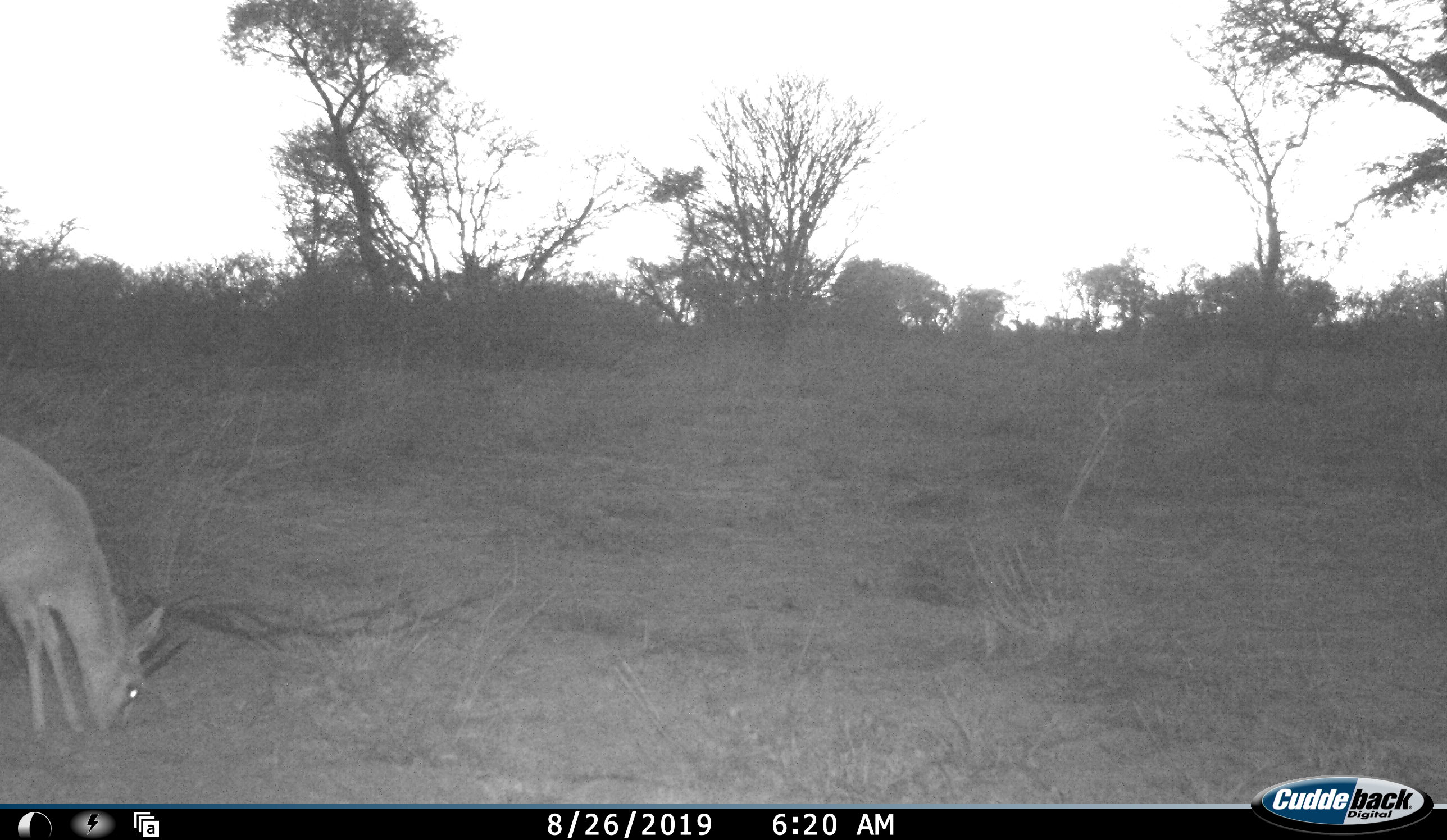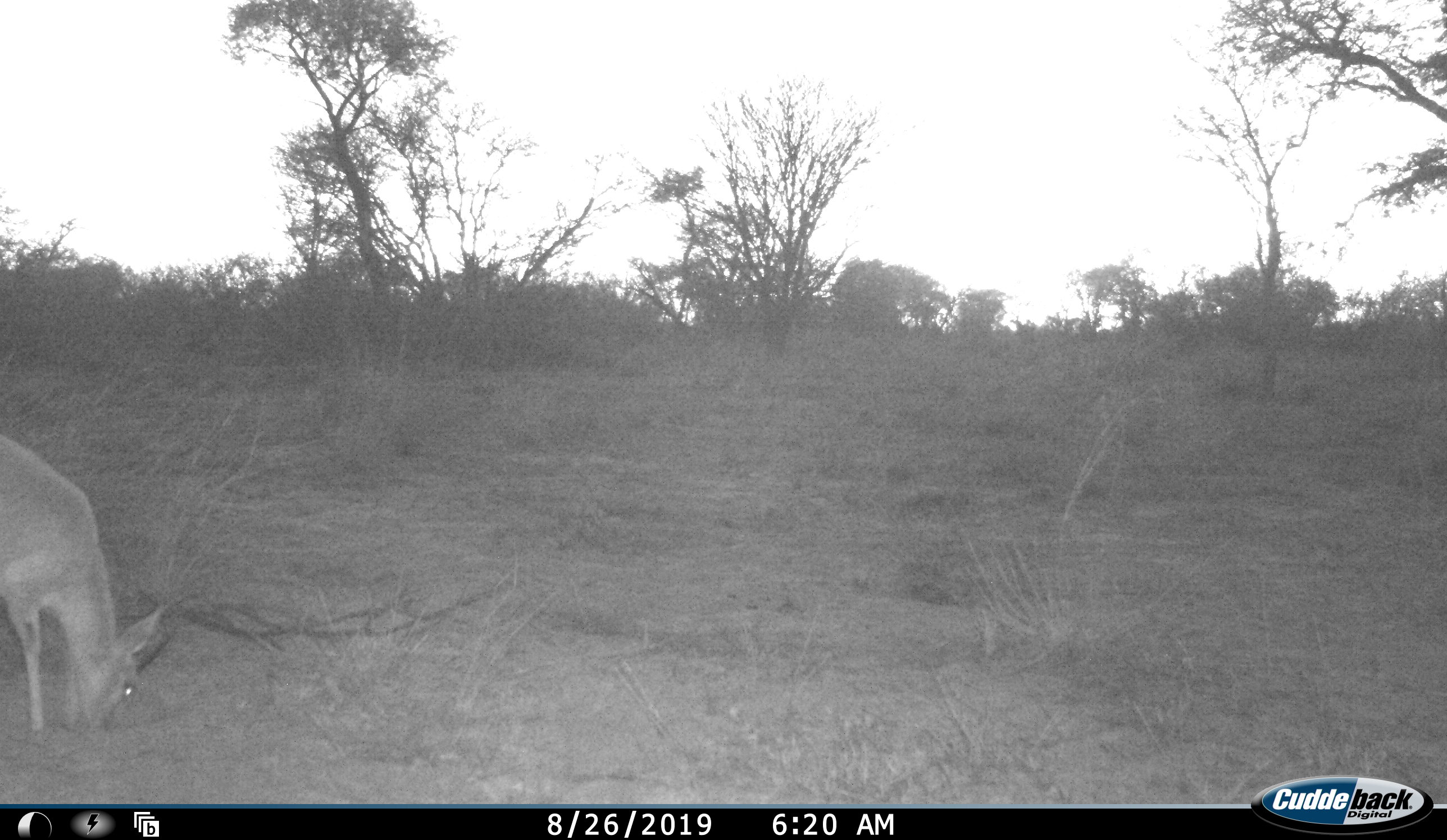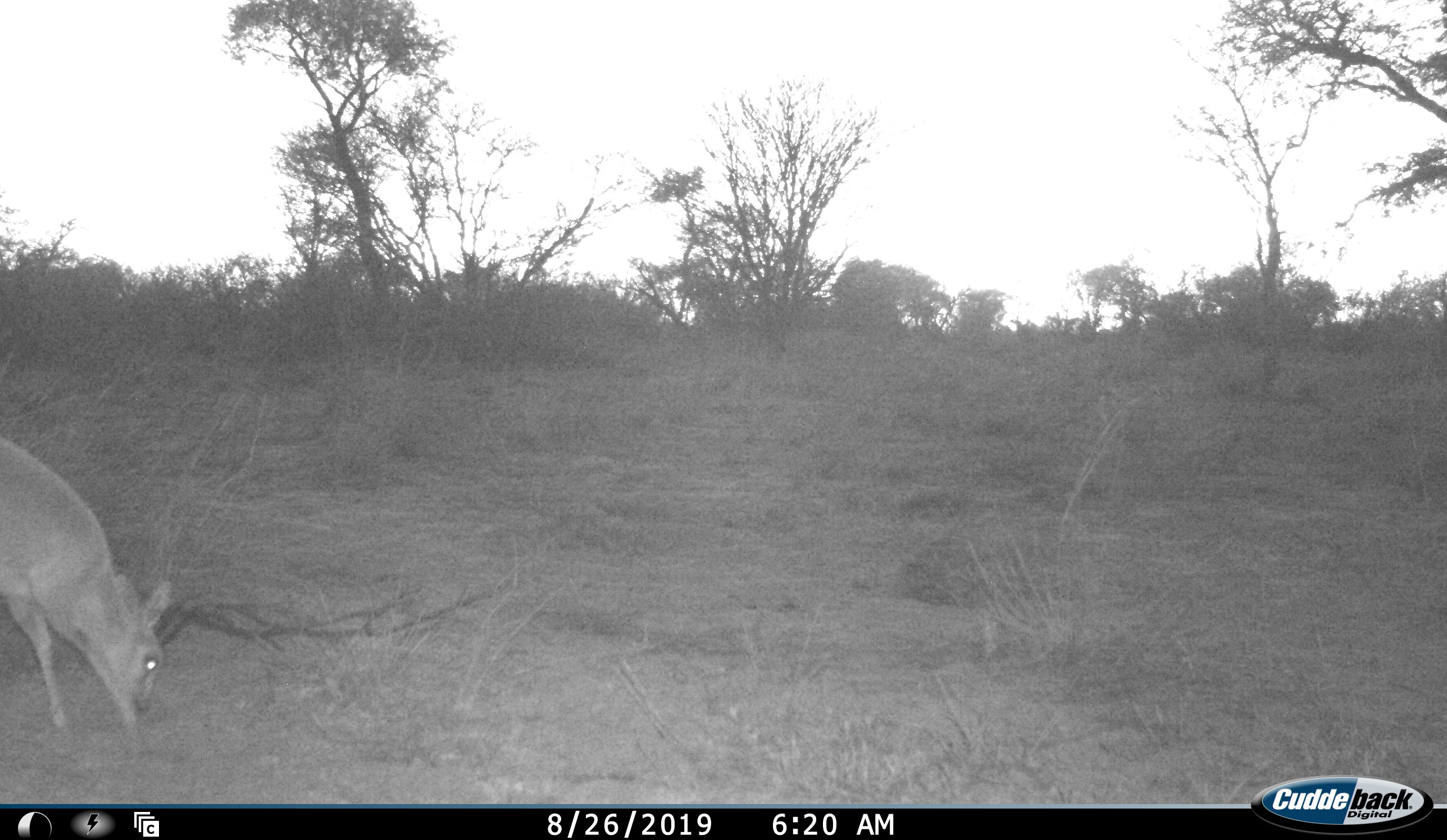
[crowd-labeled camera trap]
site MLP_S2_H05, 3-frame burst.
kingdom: Animalia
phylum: Chordata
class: Mammalia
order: Artiodactyla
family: Bovidae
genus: Sylvicapra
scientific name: Sylvicapra grimmia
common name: common duiker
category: duikercommongrey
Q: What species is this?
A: Duikercommongrey (common duiker) (Sylvicapra grimmia).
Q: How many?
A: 1.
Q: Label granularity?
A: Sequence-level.